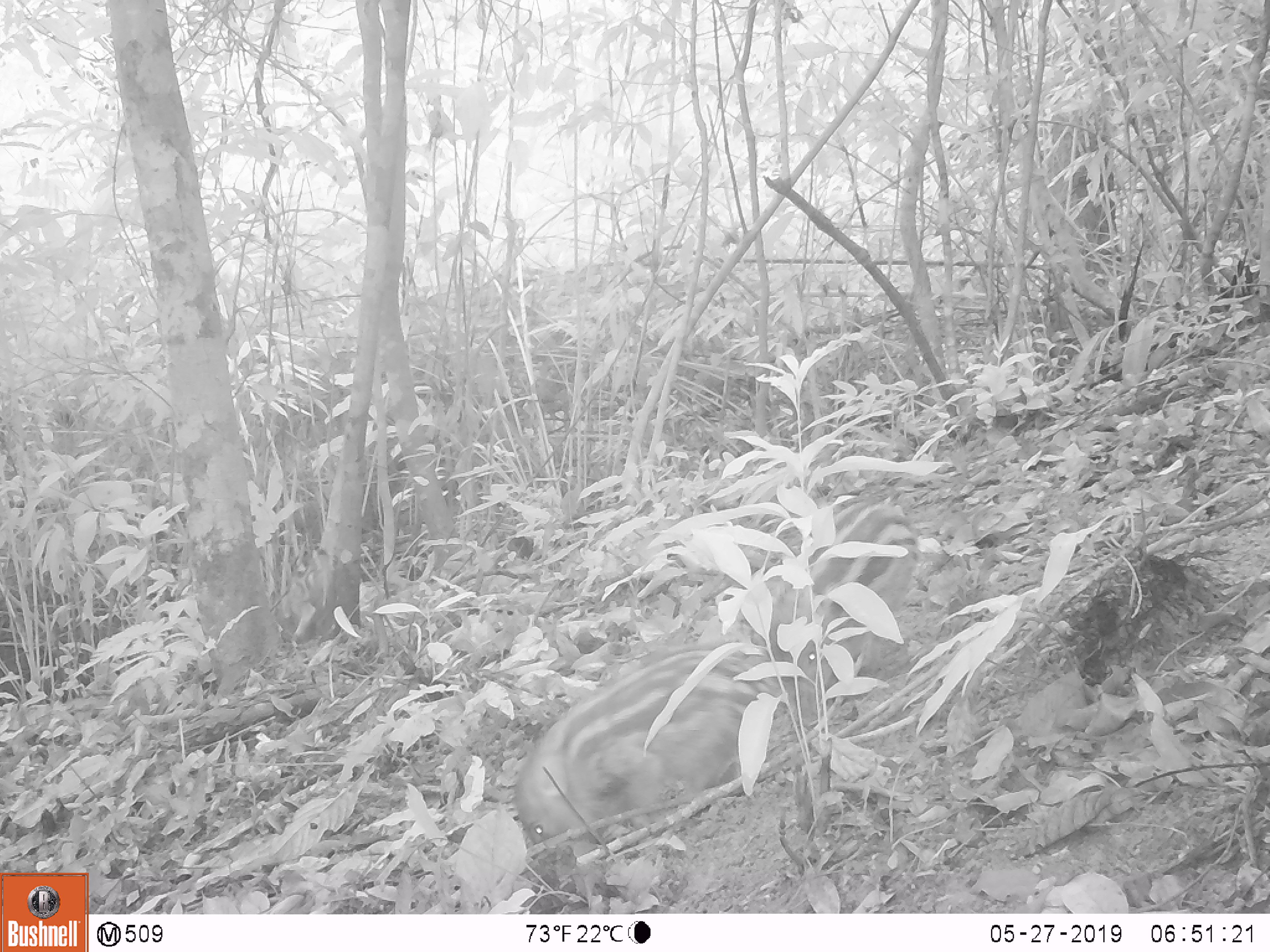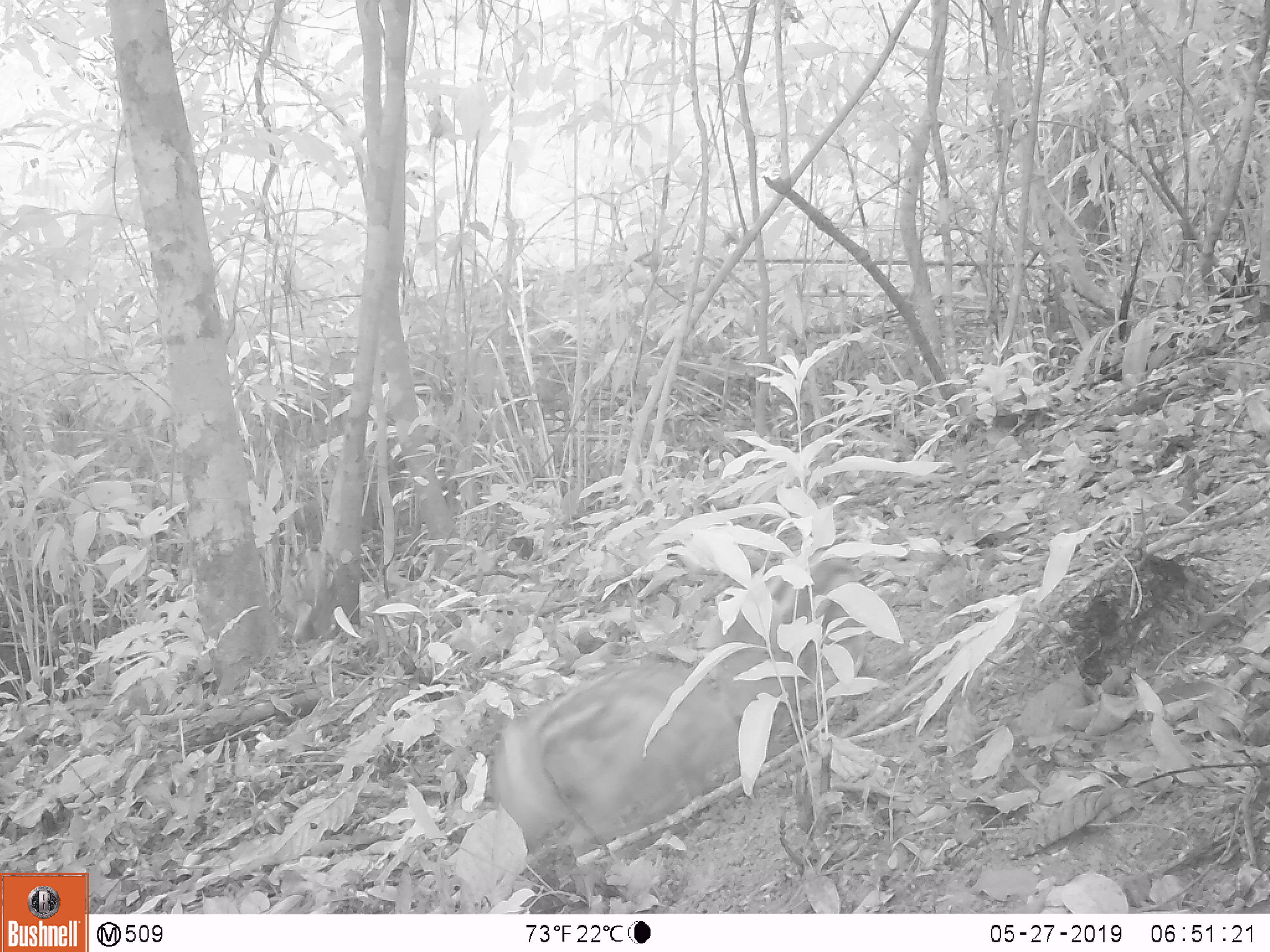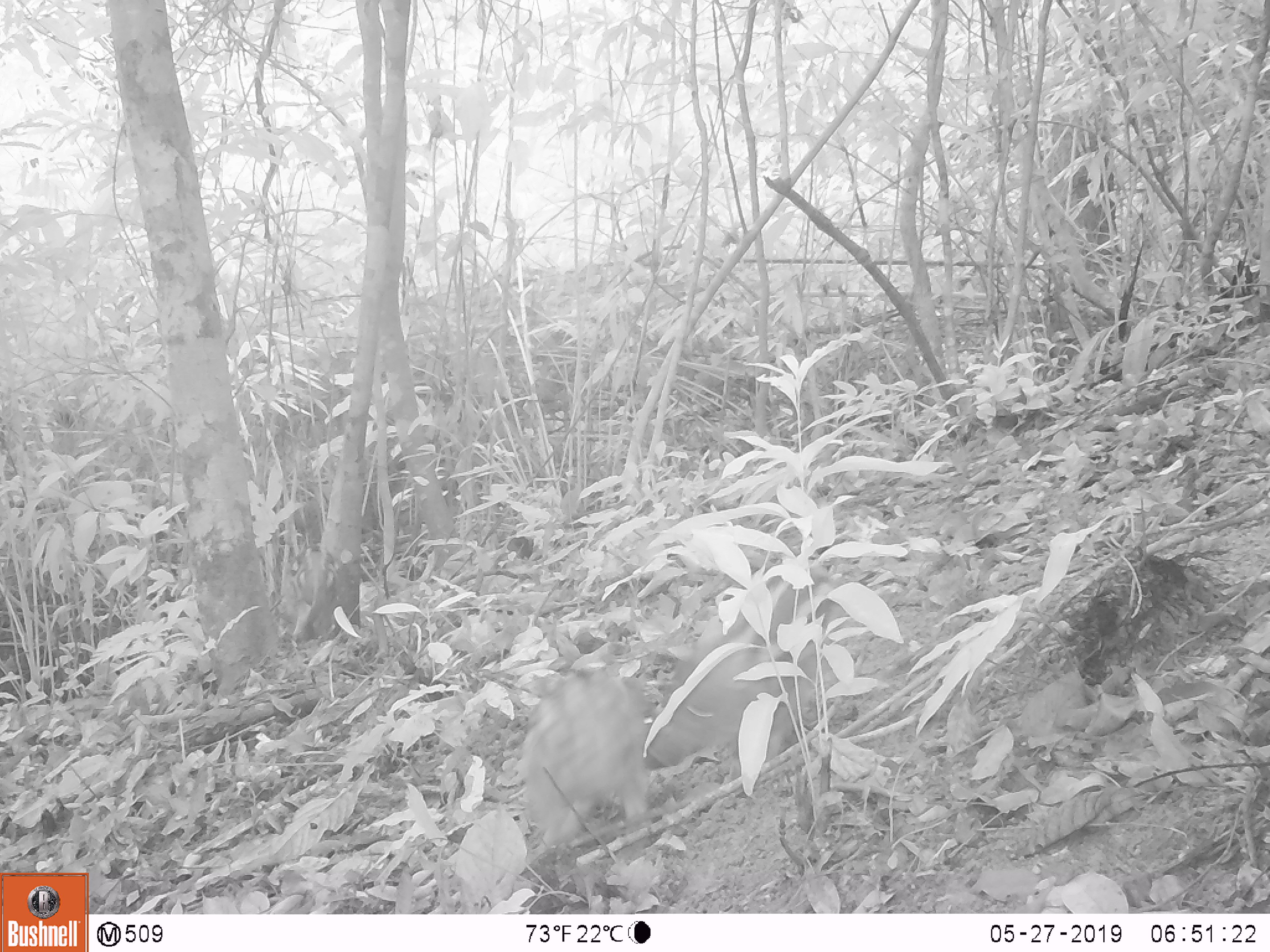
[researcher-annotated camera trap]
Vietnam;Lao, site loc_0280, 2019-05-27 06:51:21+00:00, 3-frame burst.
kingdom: Animalia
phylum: Chordata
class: Mammalia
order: Artiodactyla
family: Suidae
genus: Sus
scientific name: Sus scrofa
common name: eurasian wild pig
Eurasian wild pig (Sus scrofa). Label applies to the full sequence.